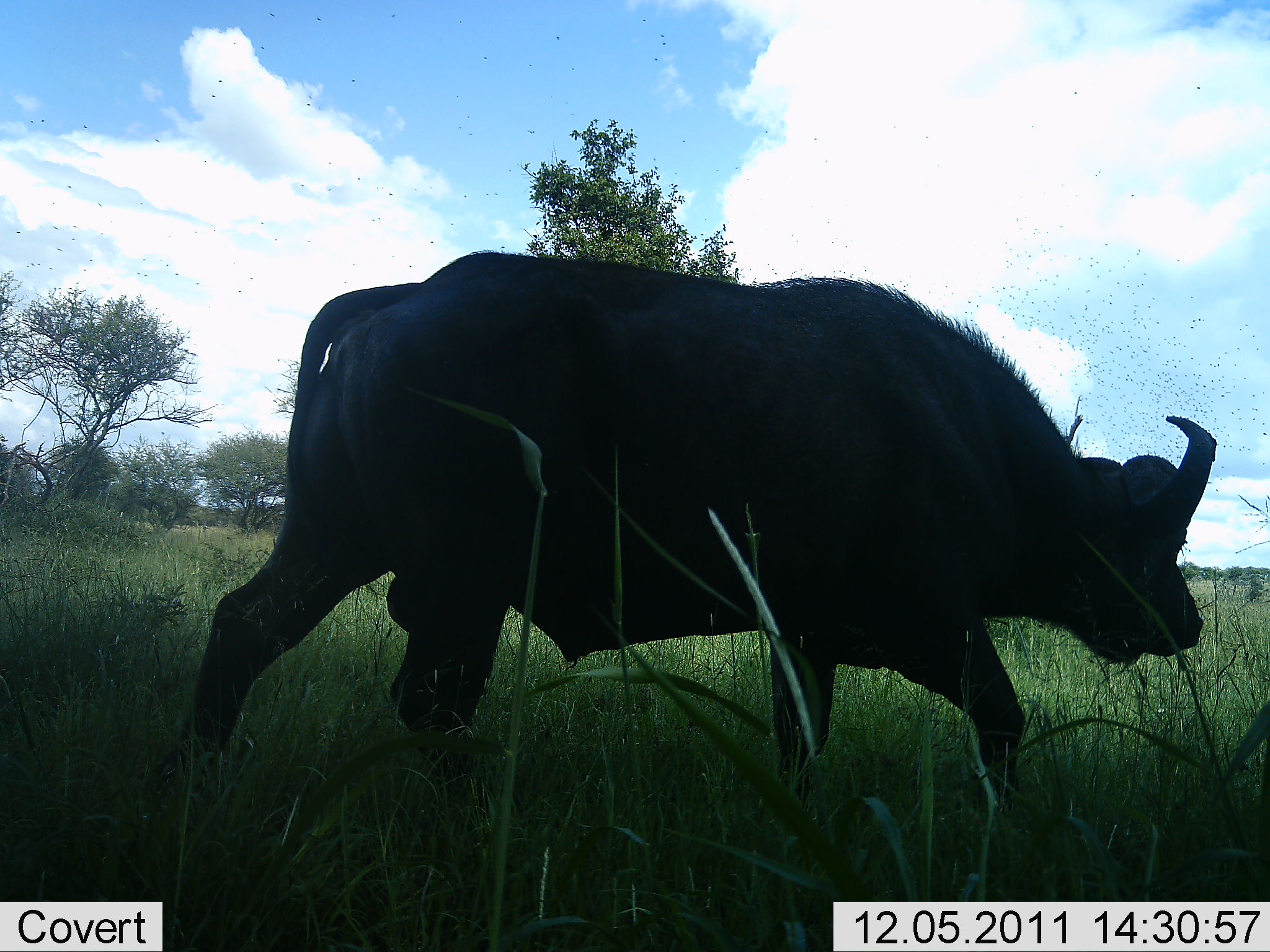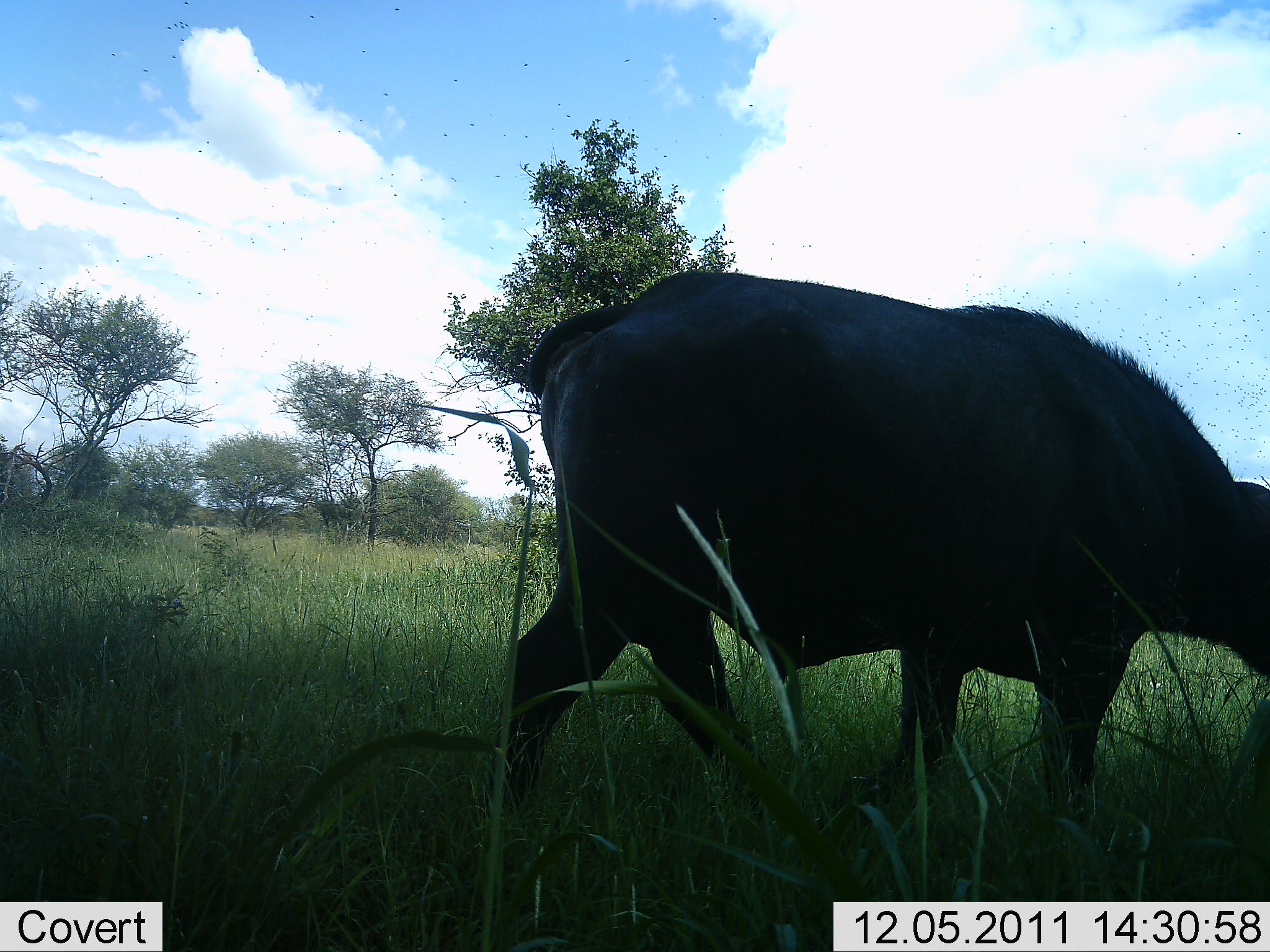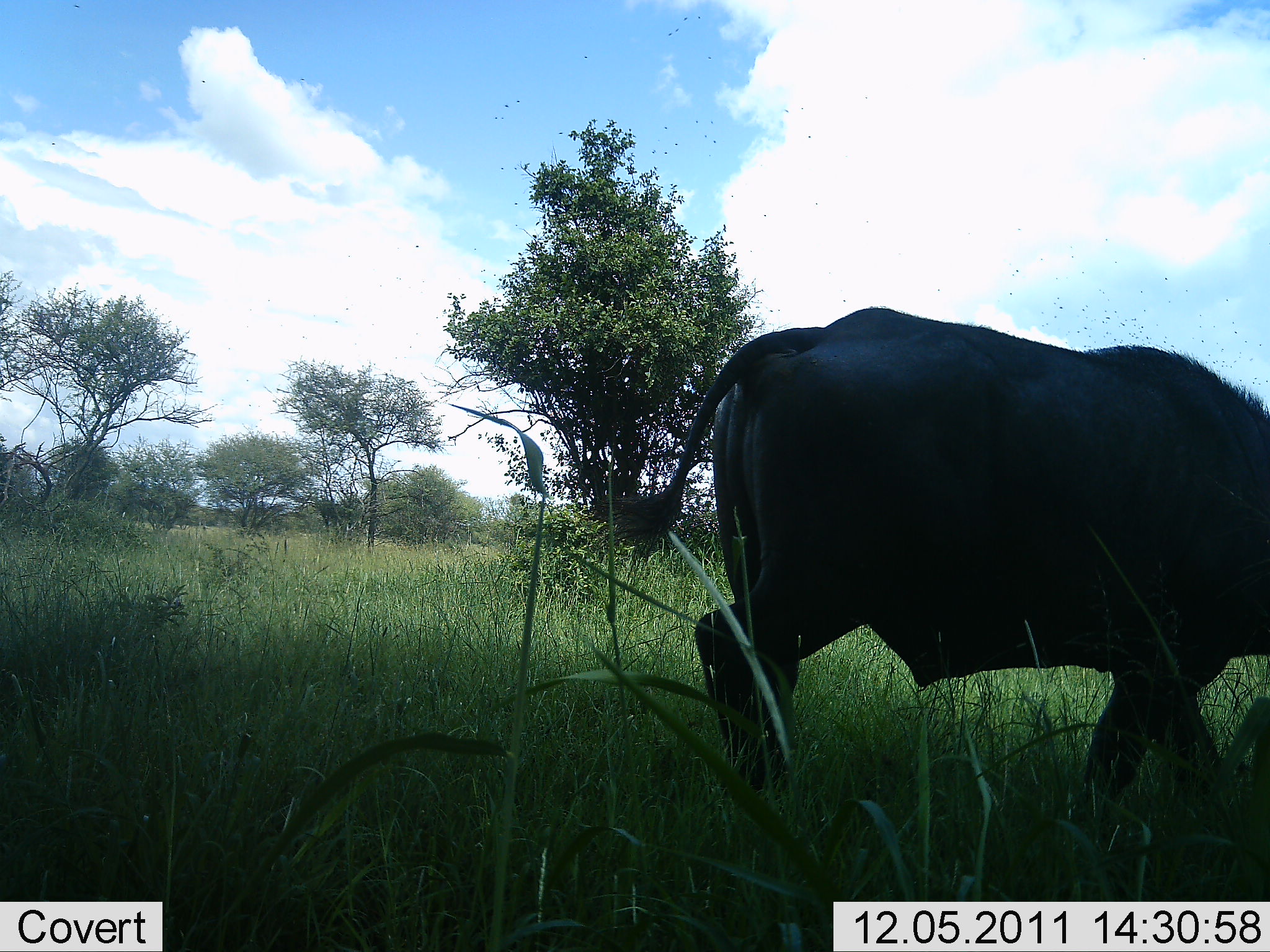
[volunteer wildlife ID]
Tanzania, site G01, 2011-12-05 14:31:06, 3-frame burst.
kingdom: Animalia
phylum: Chordata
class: Mammalia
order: Artiodactyla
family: Bovidae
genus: Syncerus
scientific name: Syncerus caffer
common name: cape buffalo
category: buffalo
Buffalo (cape buffalo) (Syncerus caffer), count 1. Behavior (volunteer vote fractions): standing 0%, resting 0%, moving 92%, interacting 0%. Young present (vote fraction): 0%. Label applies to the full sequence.